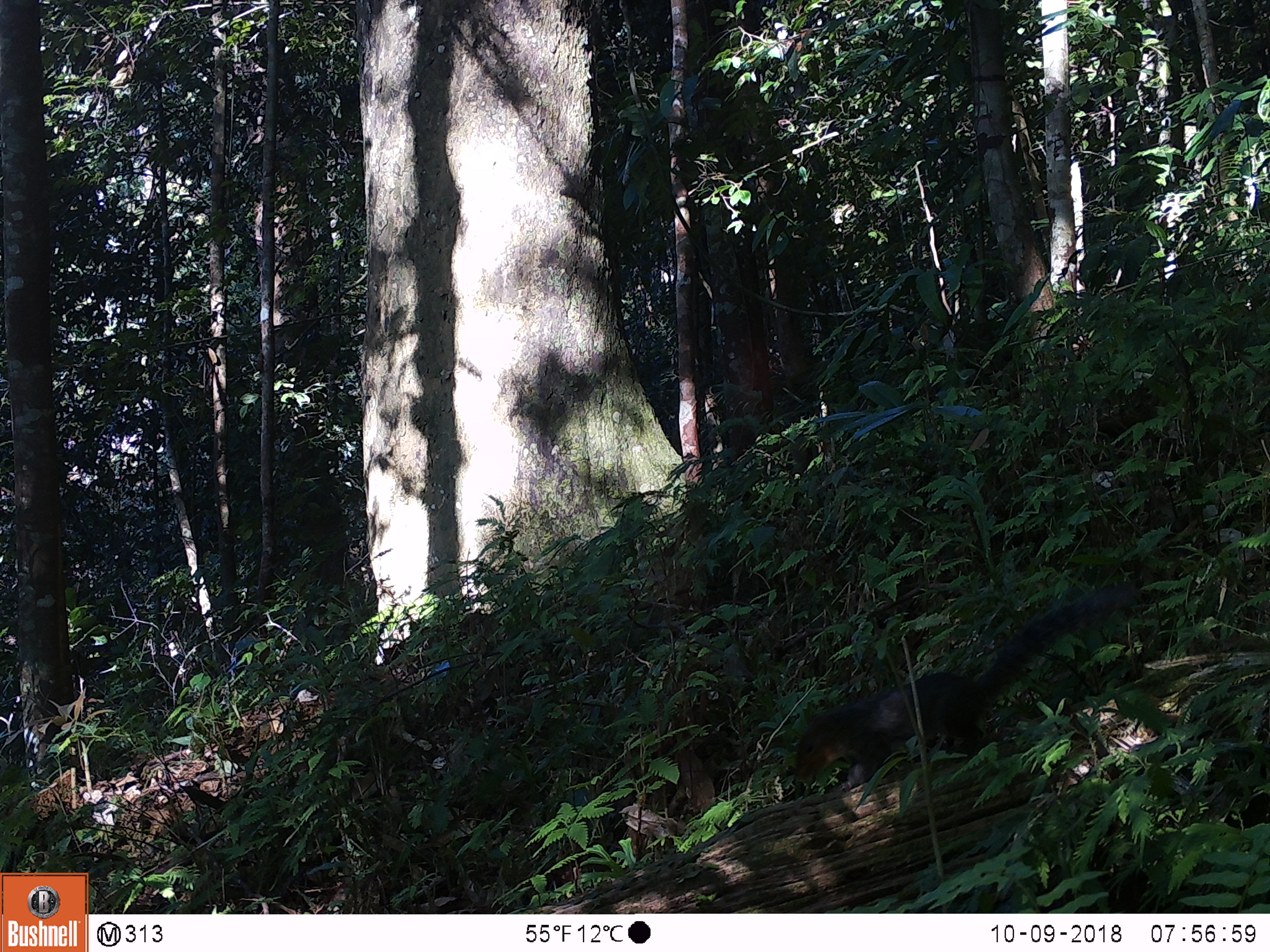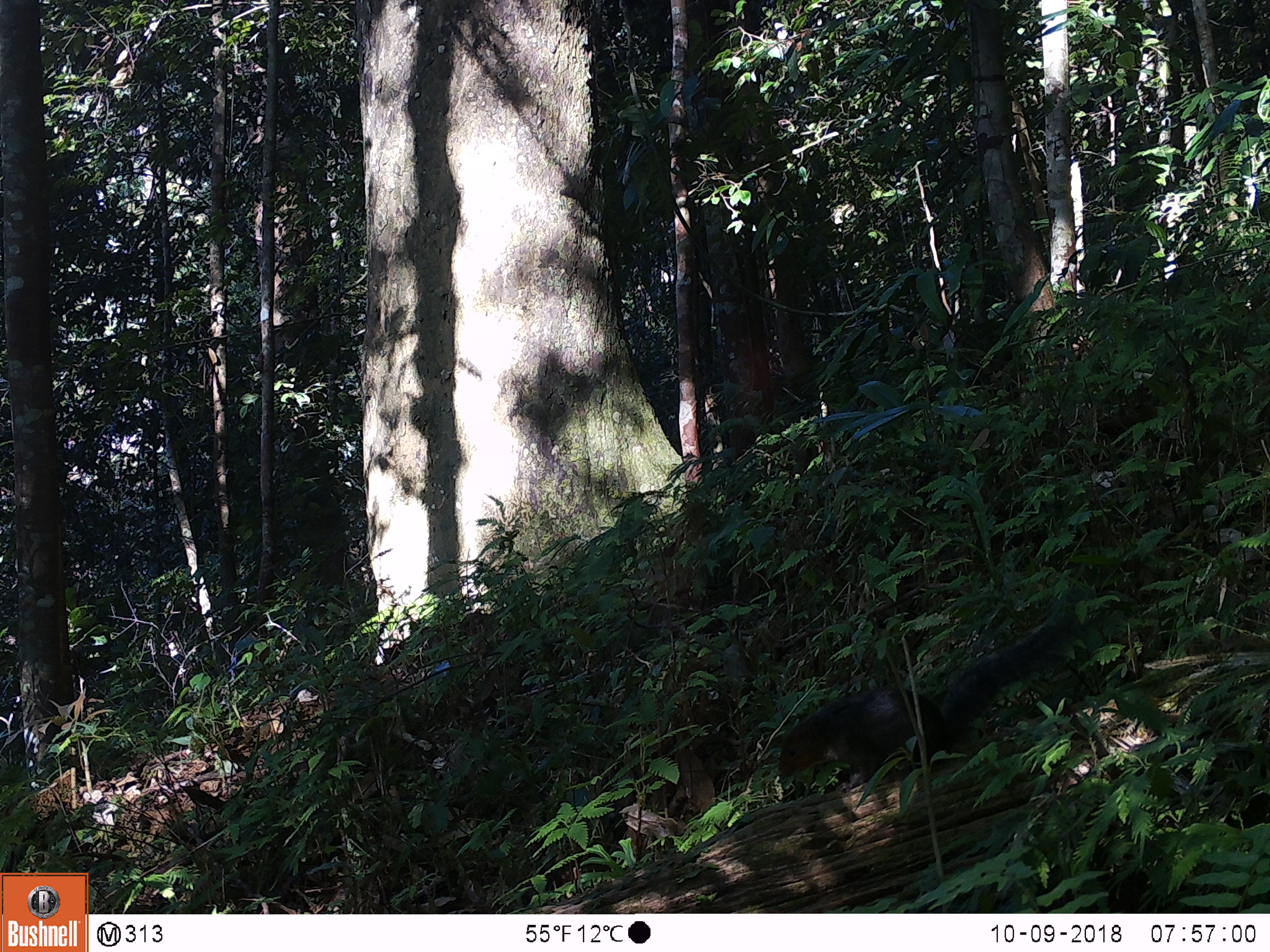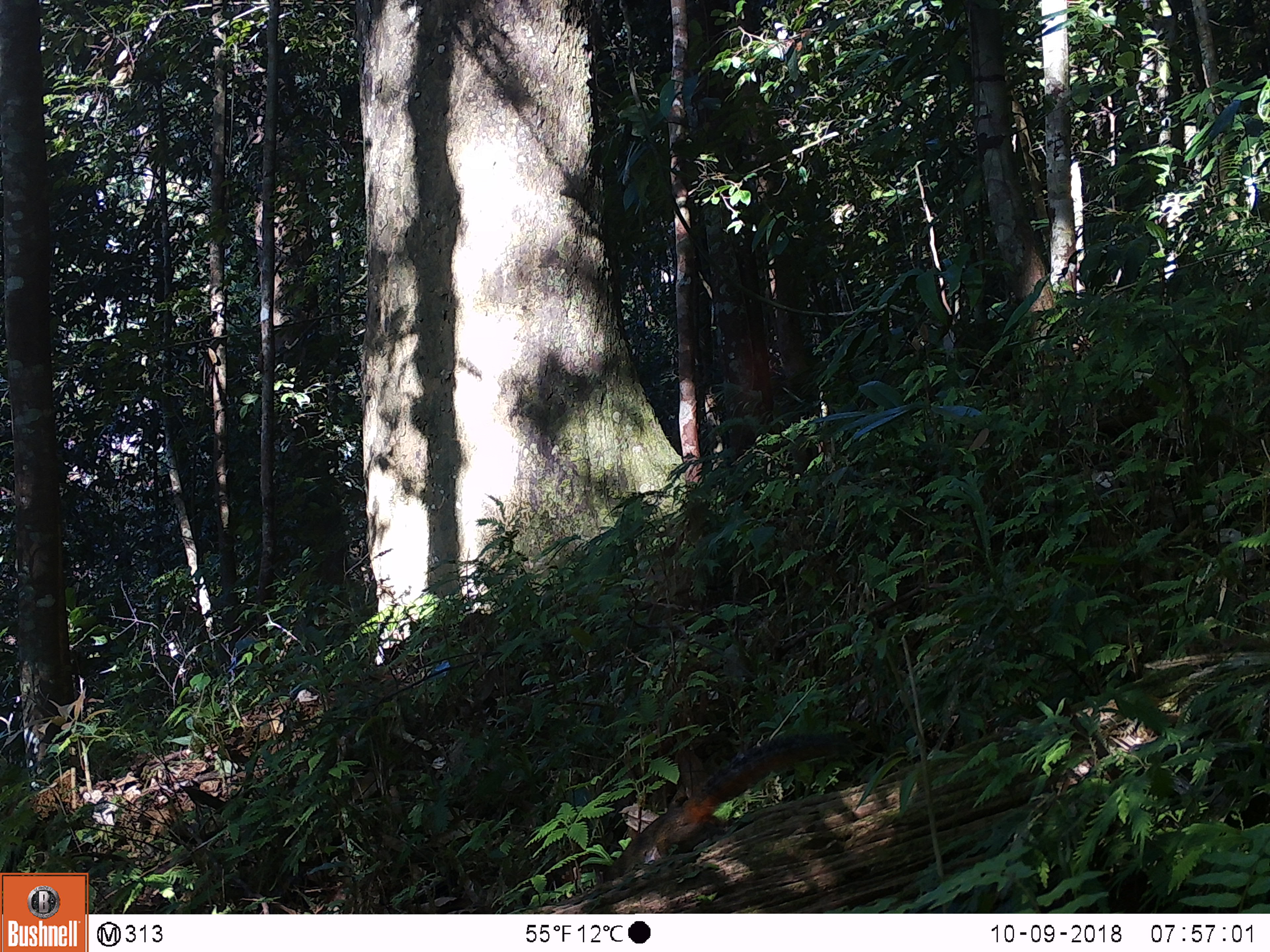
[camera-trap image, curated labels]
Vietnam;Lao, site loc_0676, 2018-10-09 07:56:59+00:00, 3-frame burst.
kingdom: Animalia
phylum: Chordata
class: Mammalia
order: Rodentia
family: Sciuridae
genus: Dremomys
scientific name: Dremomys rufigenis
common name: red-cheeked squirrel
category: red cheeked squirrel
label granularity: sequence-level